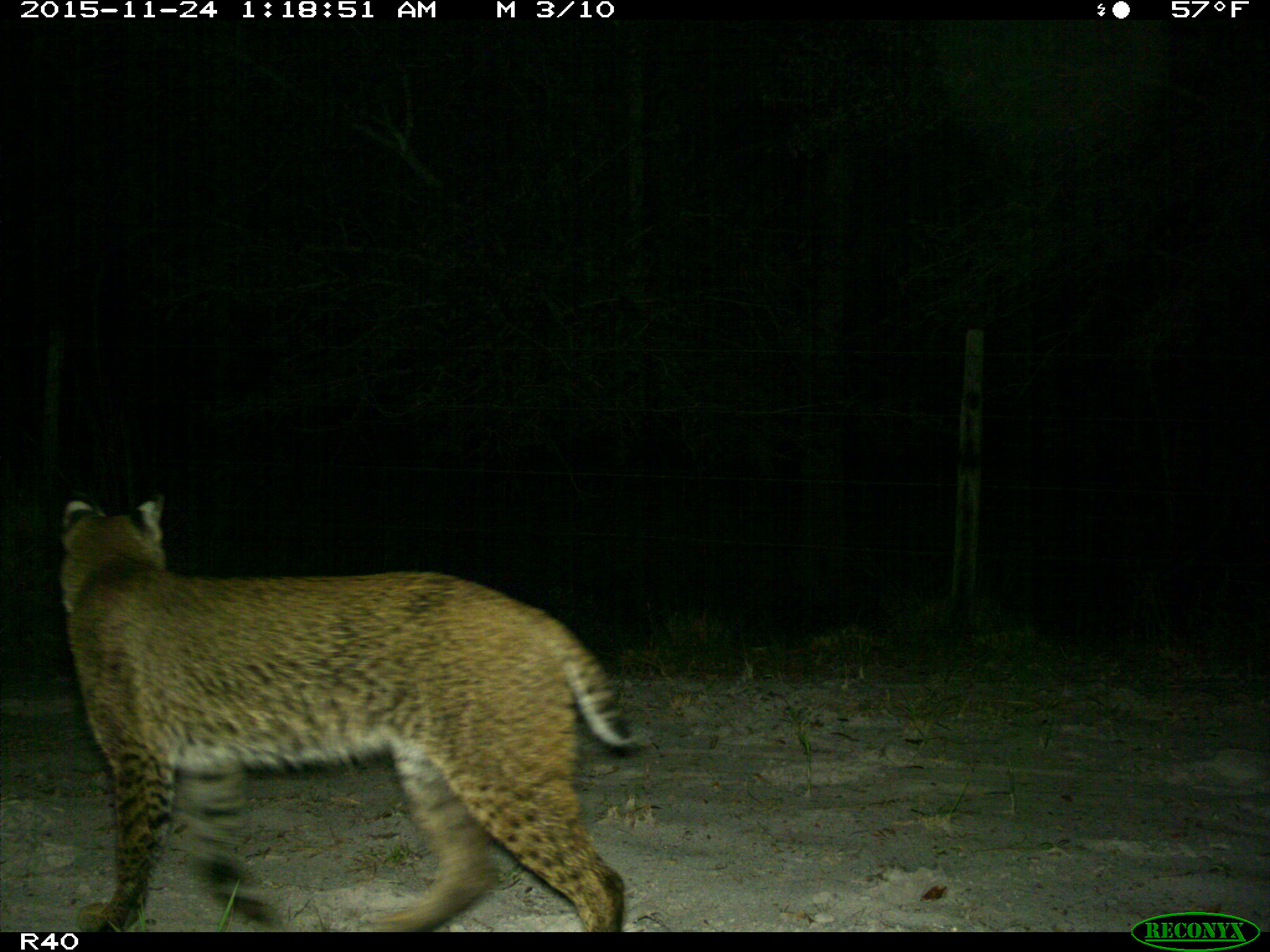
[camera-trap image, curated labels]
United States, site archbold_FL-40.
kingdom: Animalia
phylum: Chordata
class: Mammalia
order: Carnivora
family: Felidae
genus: Lynx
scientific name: Lynx rufus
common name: bobcat